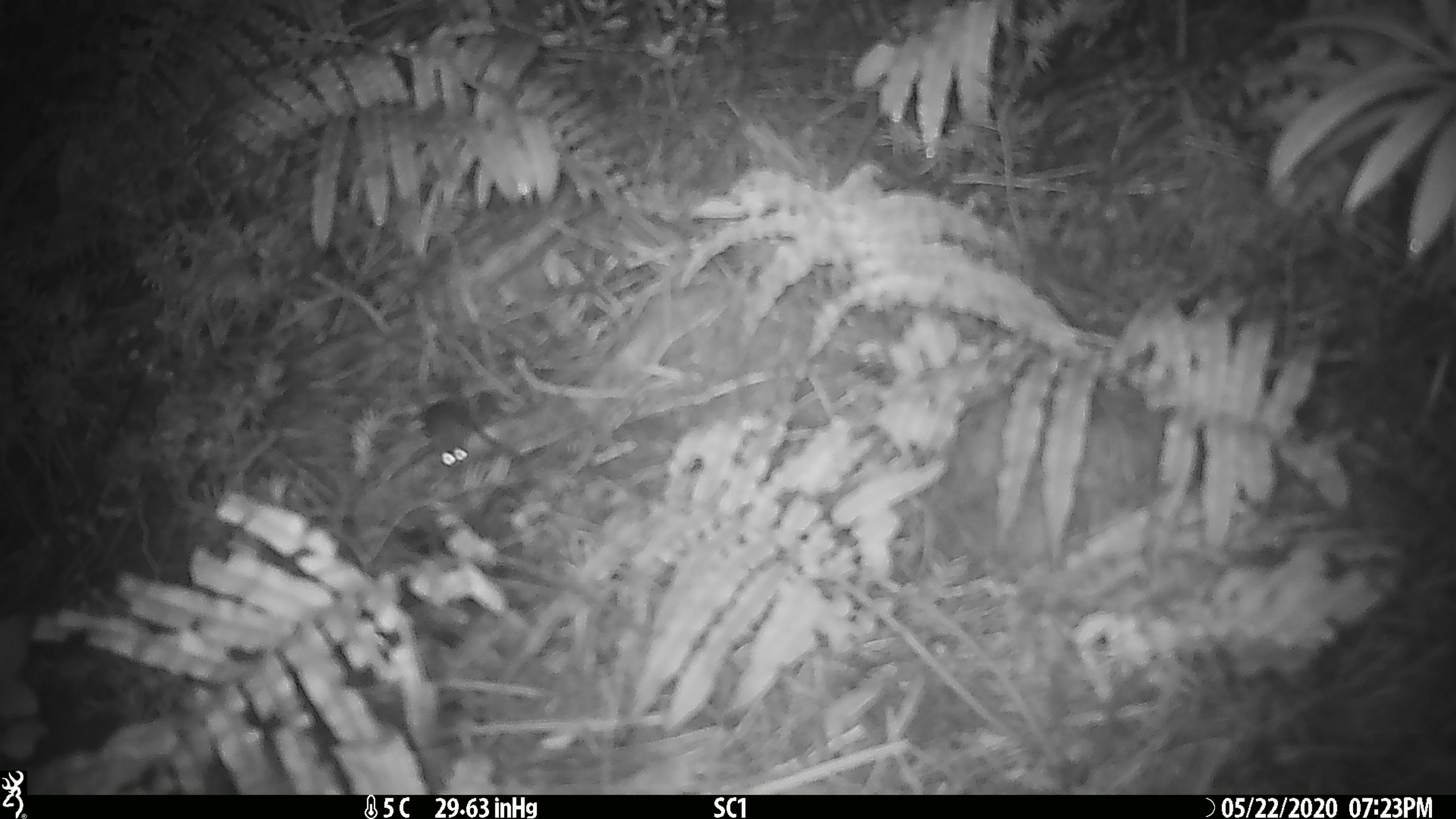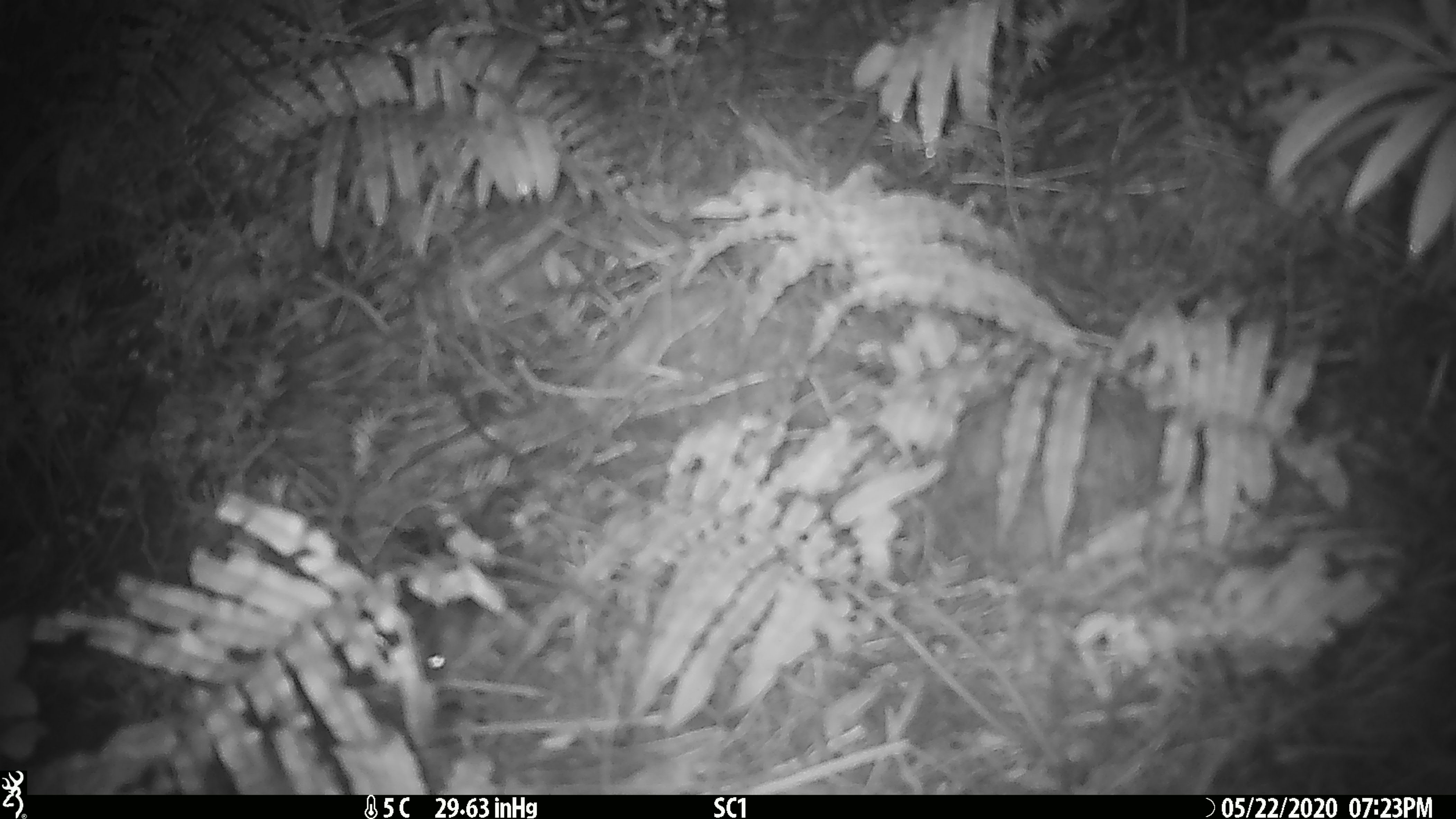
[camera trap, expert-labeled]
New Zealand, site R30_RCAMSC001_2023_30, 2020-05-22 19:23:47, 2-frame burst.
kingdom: Animalia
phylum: Chordata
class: Mammalia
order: Rodentia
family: Muridae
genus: Mus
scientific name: Mus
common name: mouse